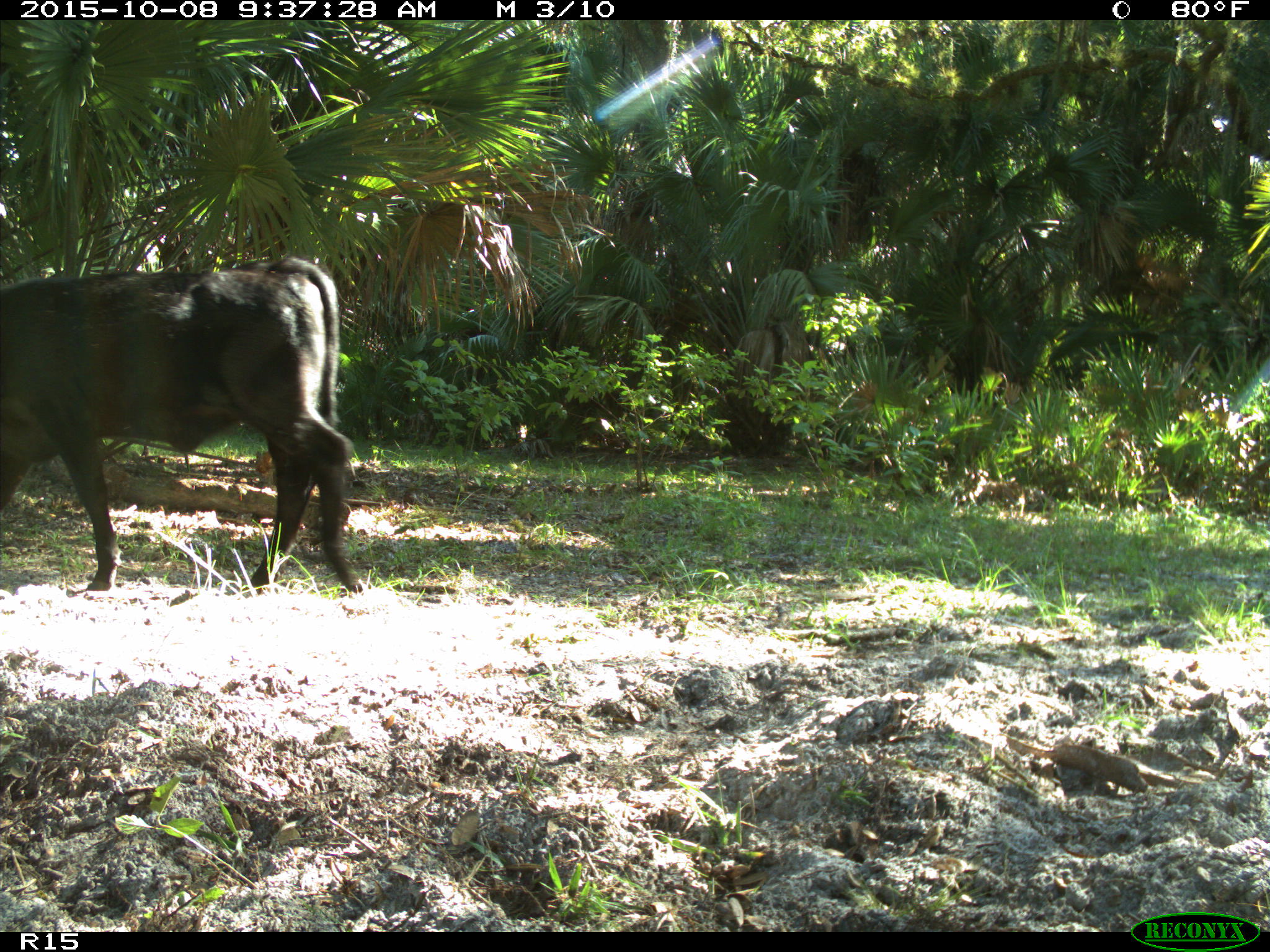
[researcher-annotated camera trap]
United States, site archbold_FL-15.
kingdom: Animalia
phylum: Chordata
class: Mammalia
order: Artiodactyla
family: Bovidae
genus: Bos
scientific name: Bos taurus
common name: domestic cow